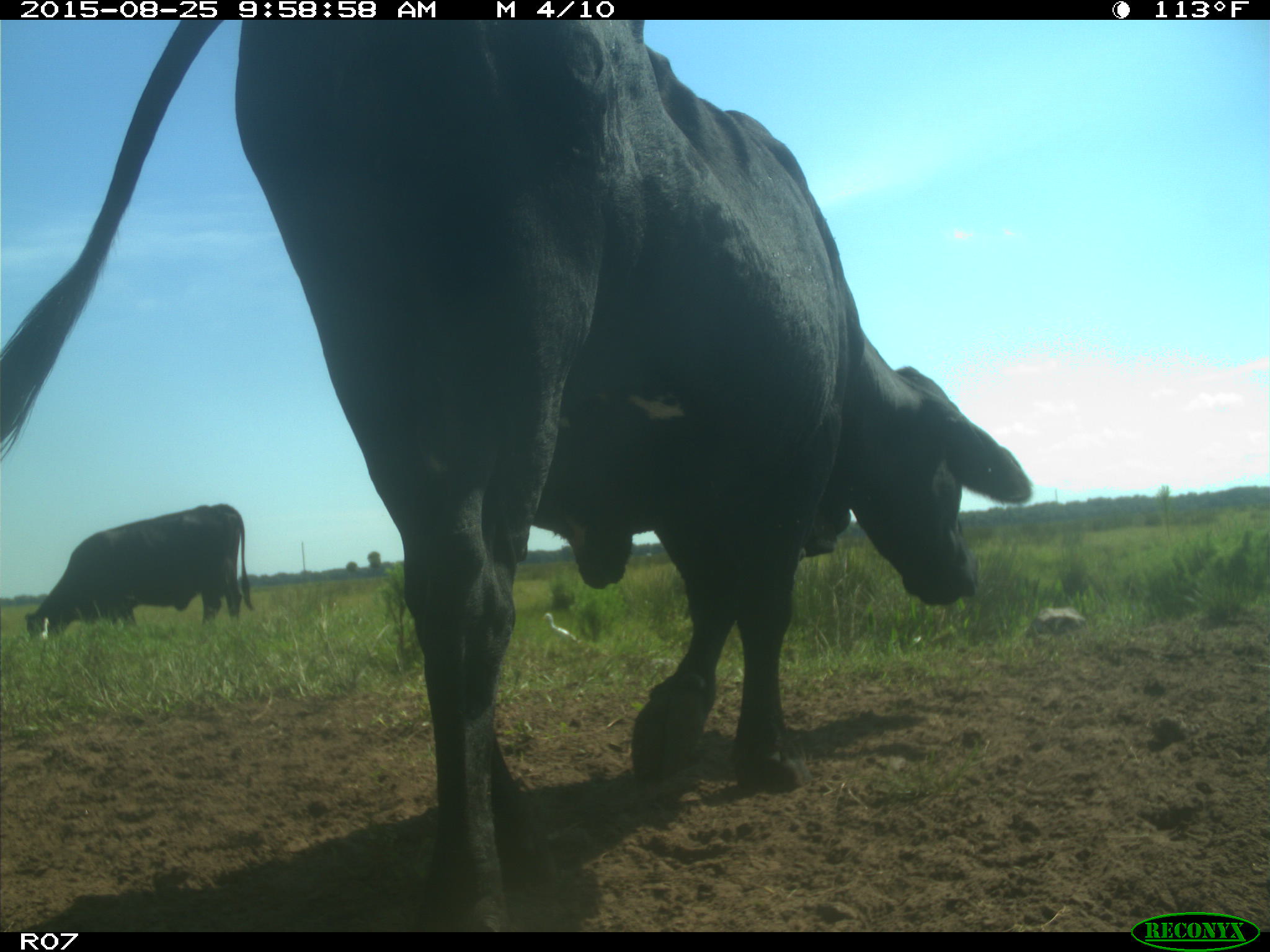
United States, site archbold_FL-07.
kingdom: Animalia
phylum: Chordata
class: Mammalia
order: Artiodactyla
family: Bovidae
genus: Bos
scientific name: Bos taurus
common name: domestic cow